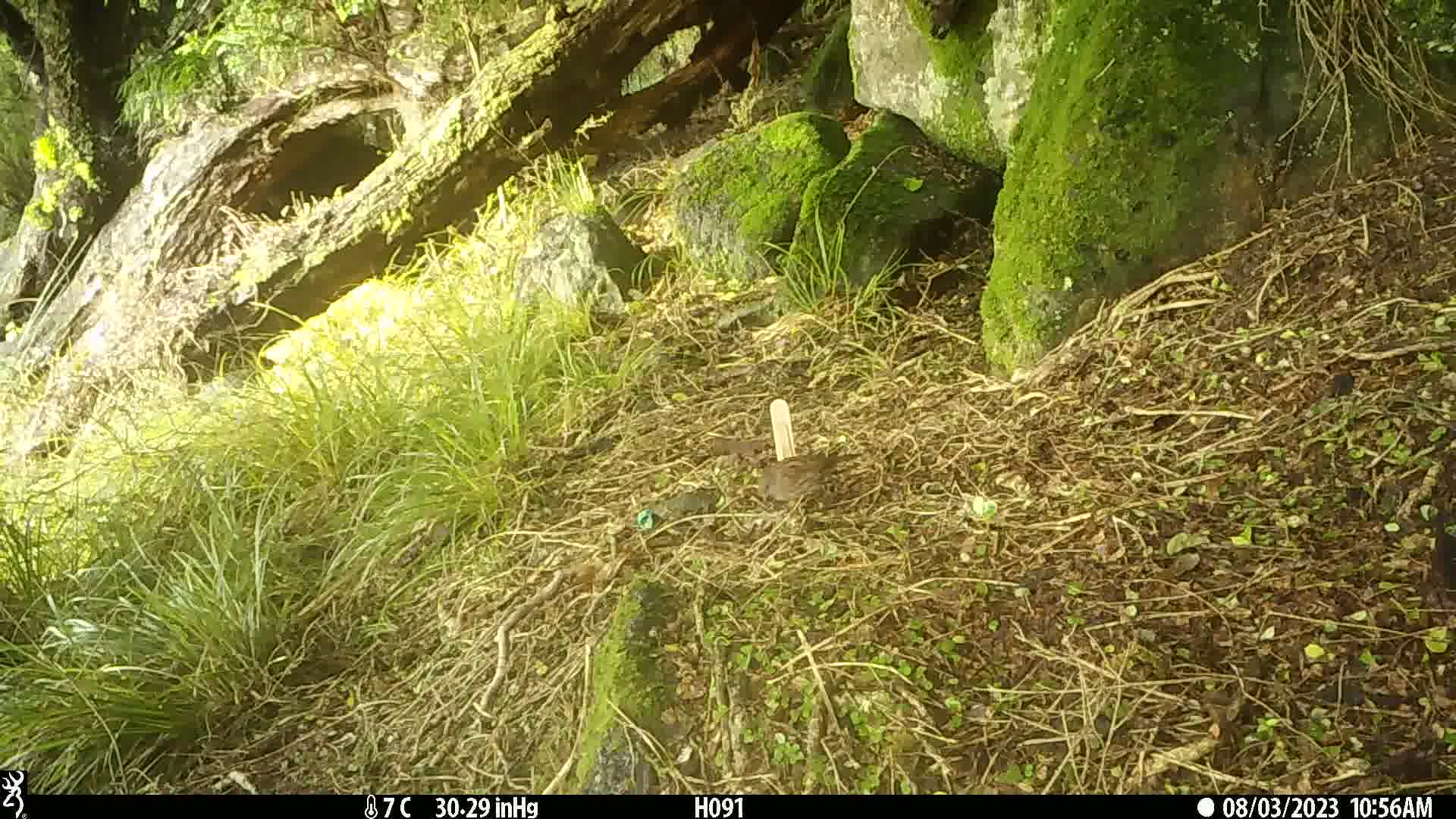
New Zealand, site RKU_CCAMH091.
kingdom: Animalia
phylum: Chordata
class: Aves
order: Passeriformes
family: Prunellidae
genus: Prunella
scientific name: Prunella modularis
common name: dunnock